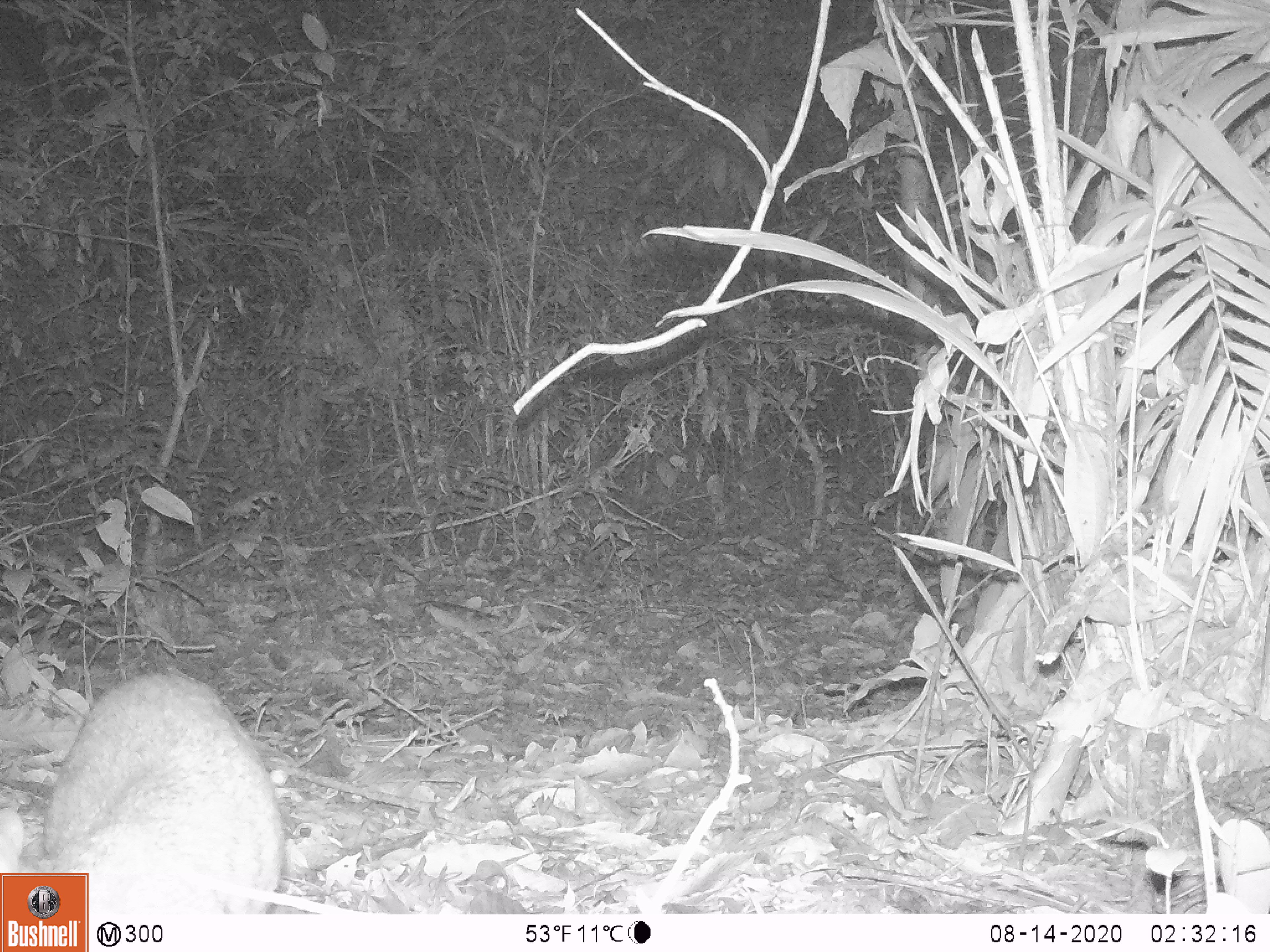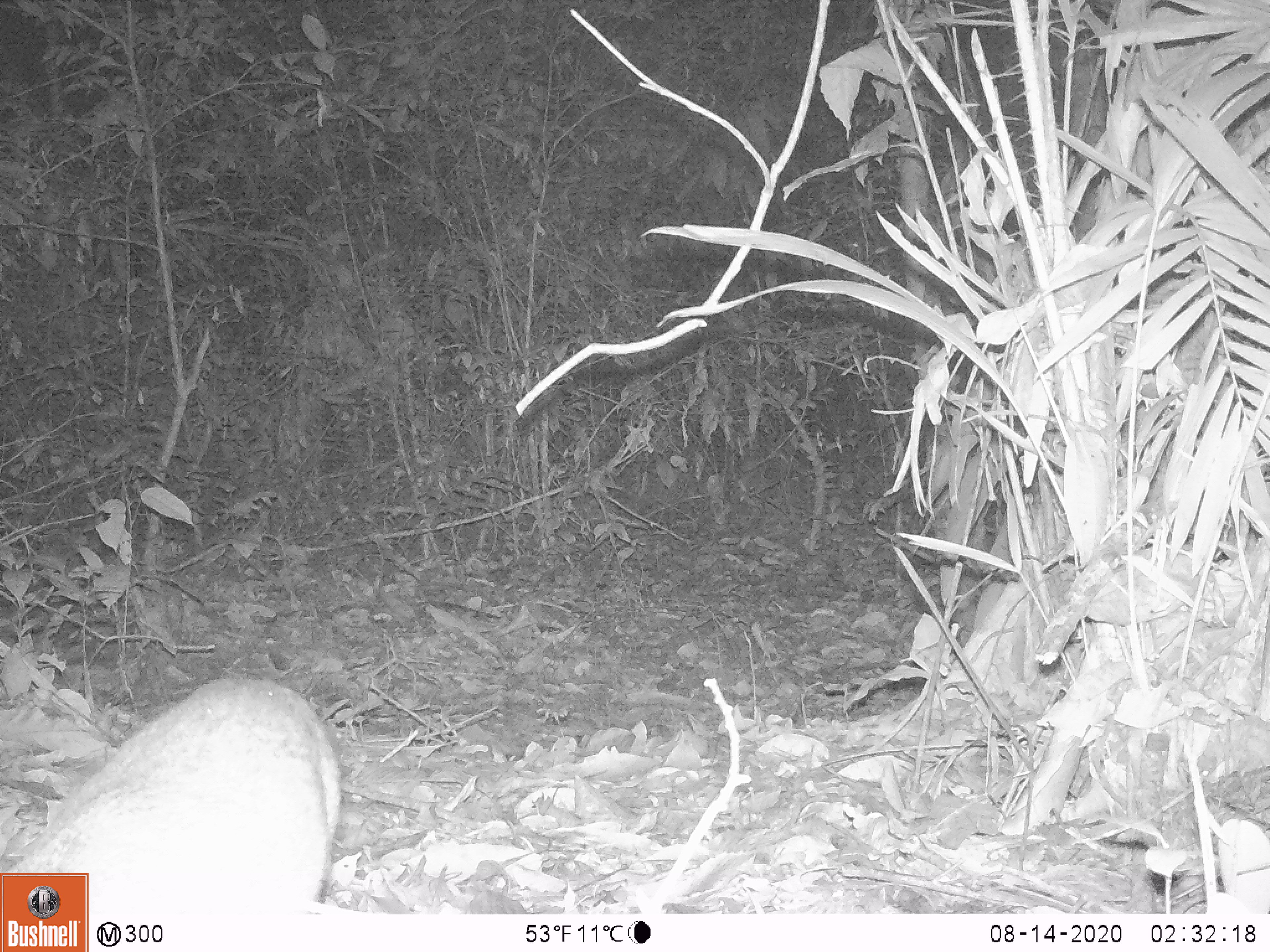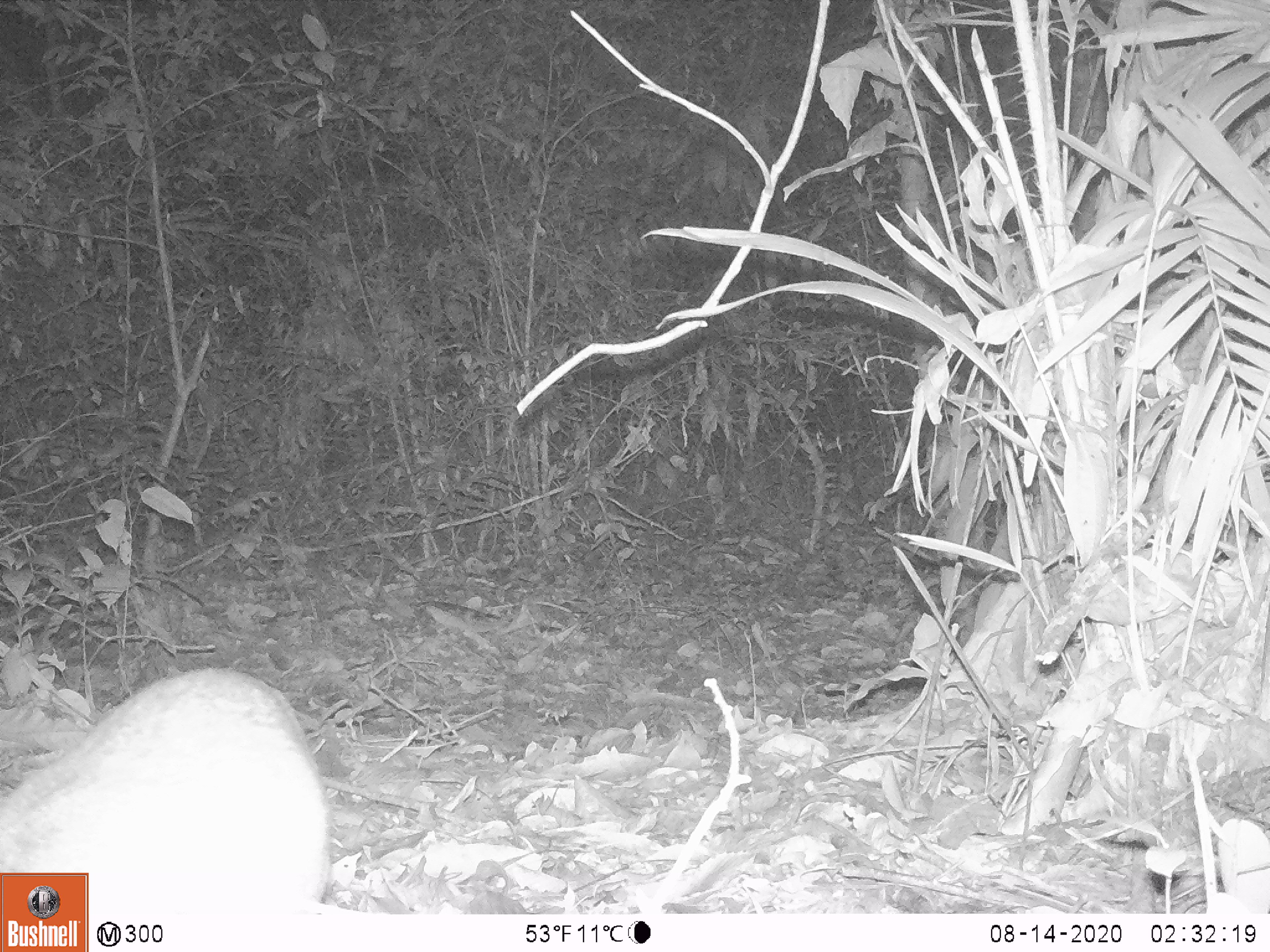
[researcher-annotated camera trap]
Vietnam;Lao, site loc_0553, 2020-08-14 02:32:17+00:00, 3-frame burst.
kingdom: Animalia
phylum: Chordata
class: Mammalia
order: Artiodactyla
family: Tragulidae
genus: Moschiola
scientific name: Moschiola meminna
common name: chevrotain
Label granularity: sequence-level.